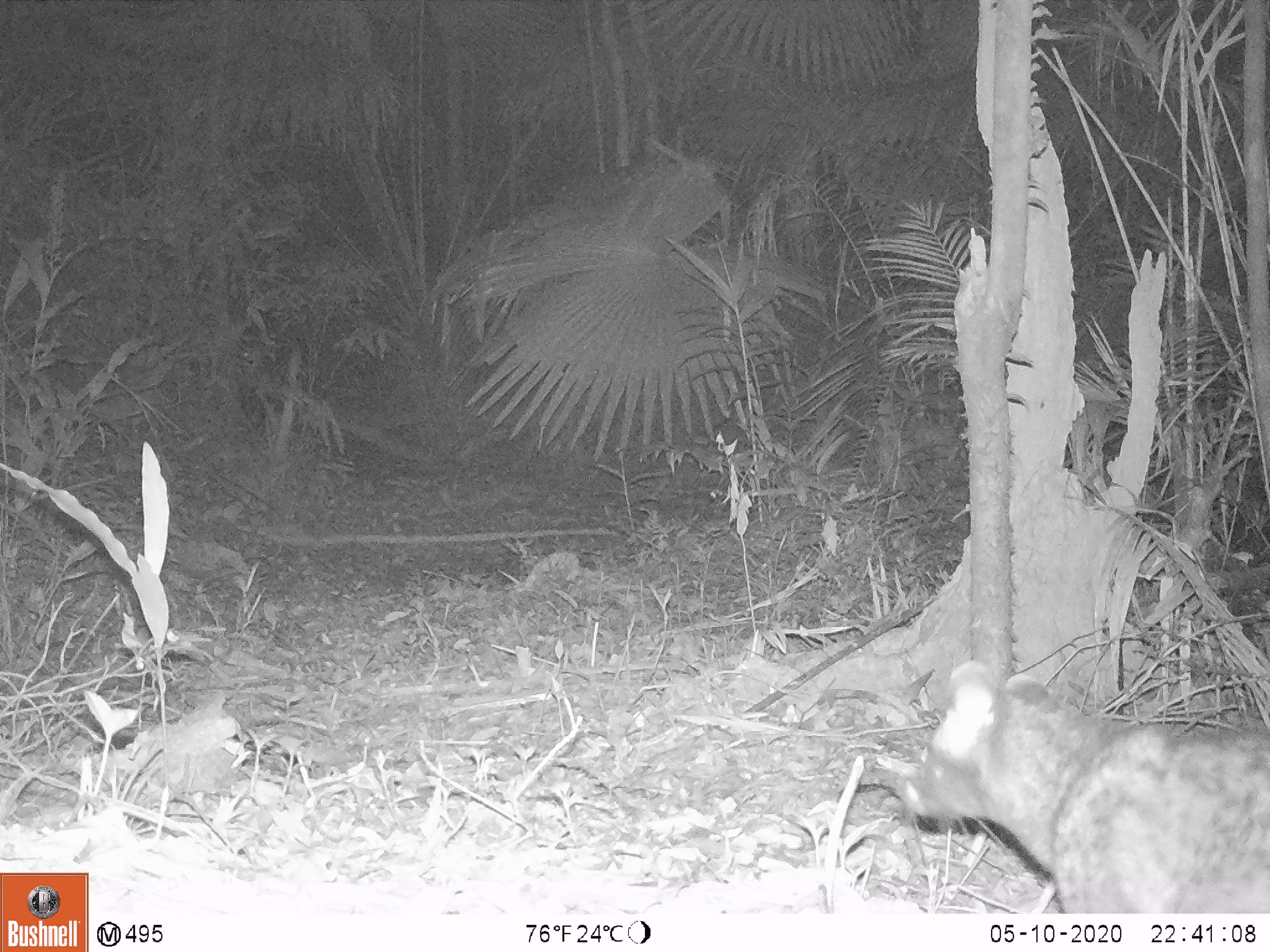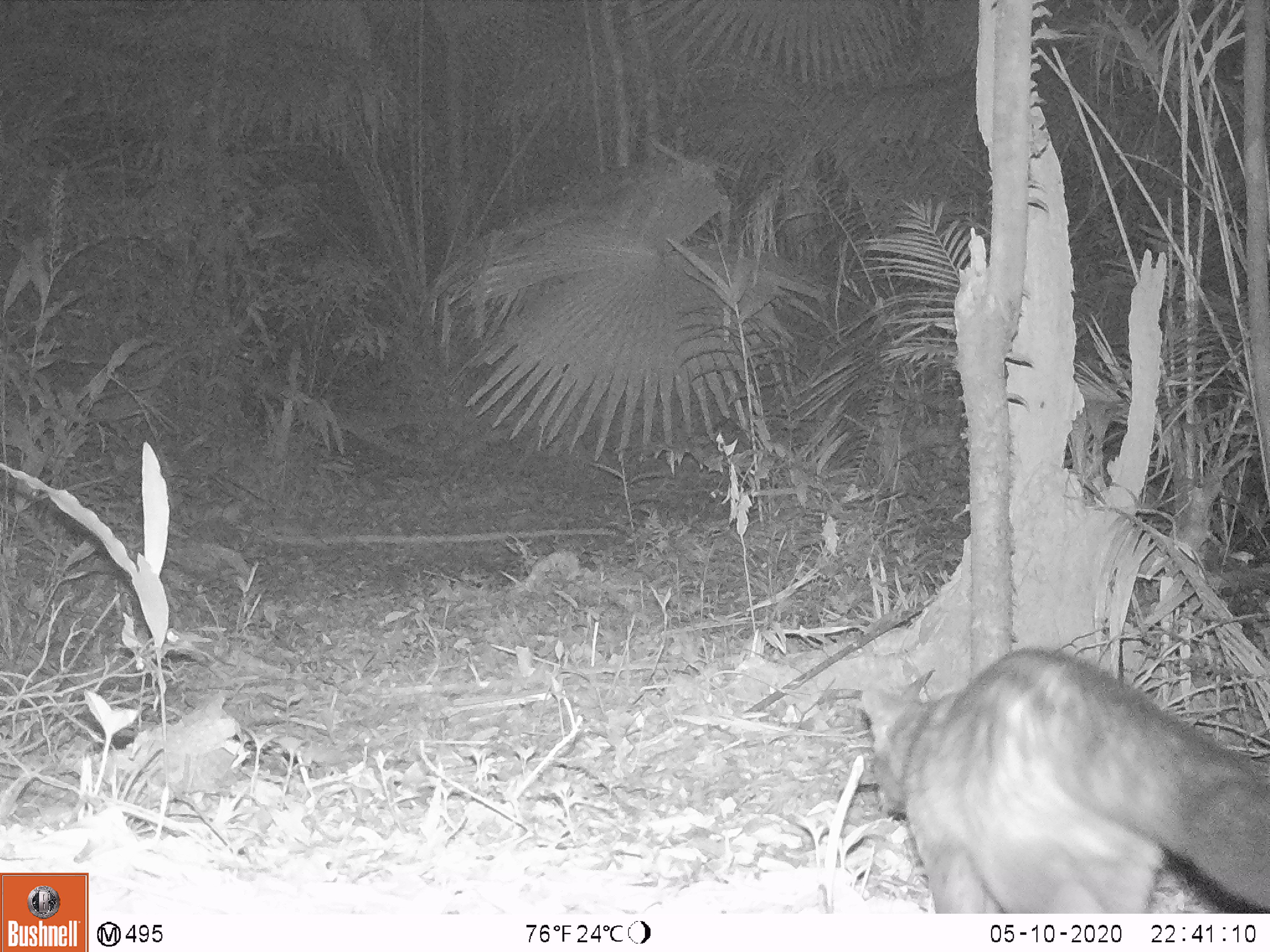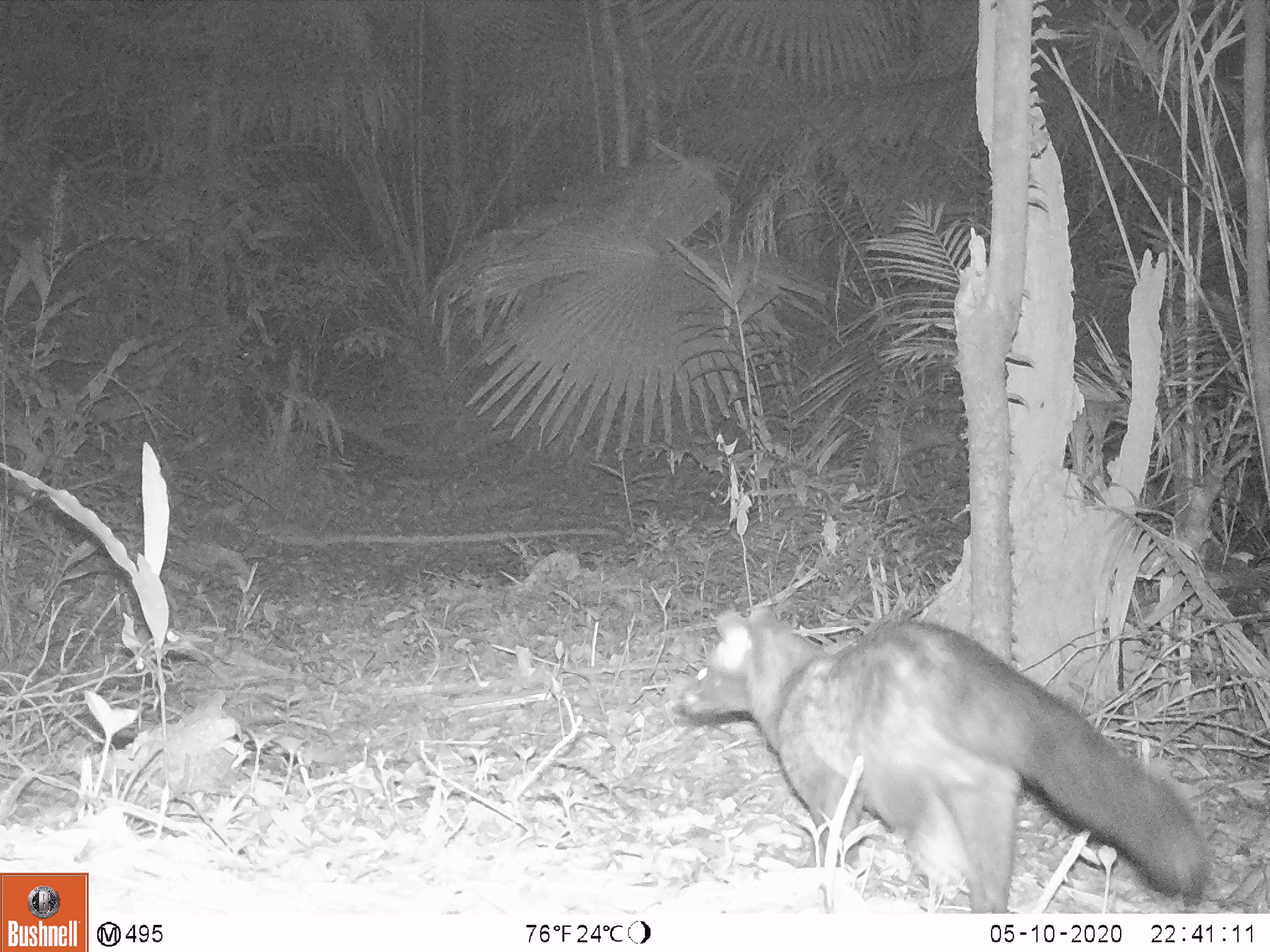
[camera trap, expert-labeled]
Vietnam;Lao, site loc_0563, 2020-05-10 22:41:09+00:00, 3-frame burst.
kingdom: Animalia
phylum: Chordata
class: Mammalia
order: Carnivora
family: Viverridae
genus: Paradoxurus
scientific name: Paradoxurus hermaphroditus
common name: common palm civet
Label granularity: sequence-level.